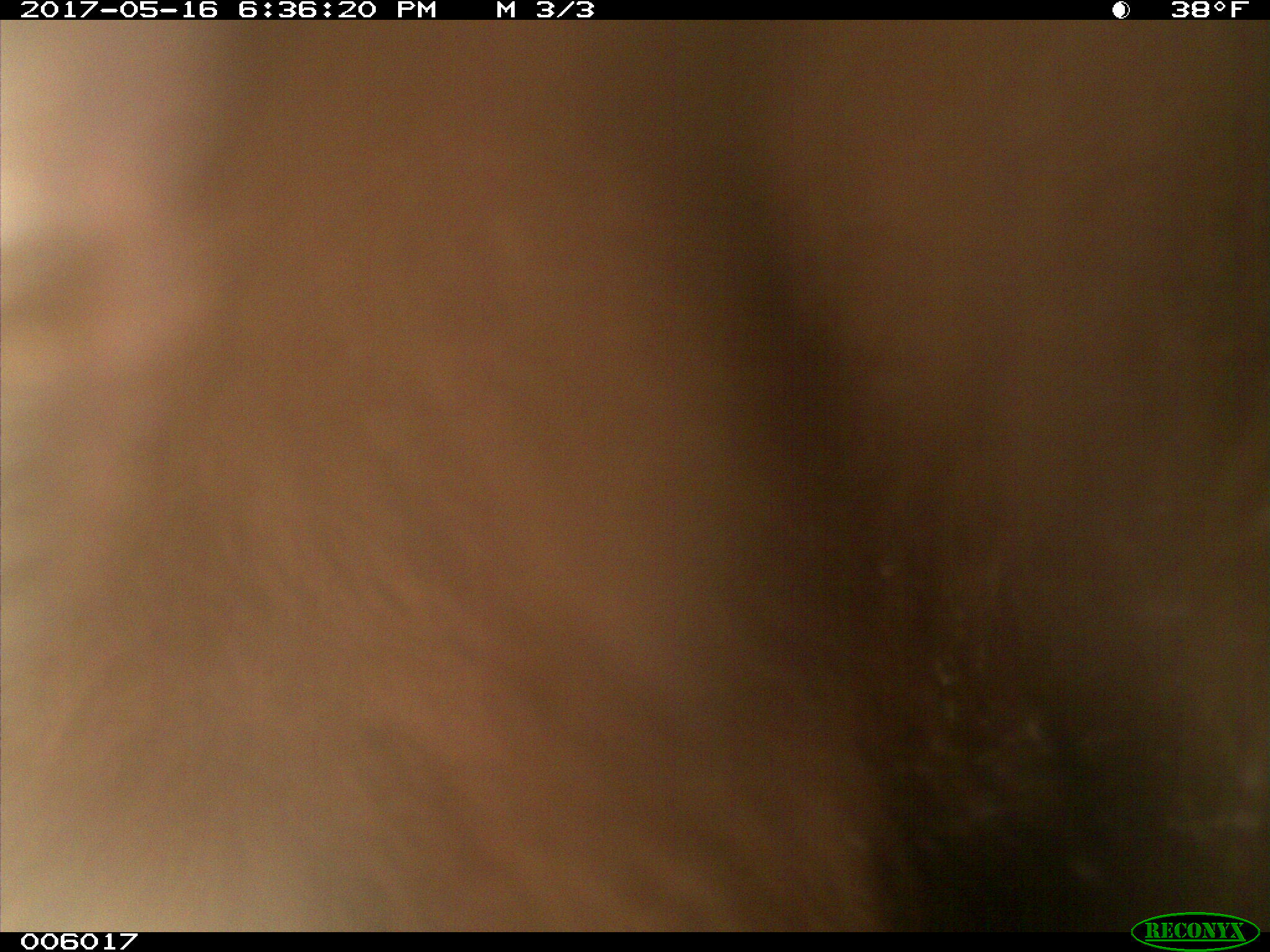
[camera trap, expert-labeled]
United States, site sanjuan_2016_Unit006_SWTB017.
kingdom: Animalia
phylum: Chordata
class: Mammalia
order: Carnivora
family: Ursidae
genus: Ursus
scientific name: Ursus americanus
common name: american black bear